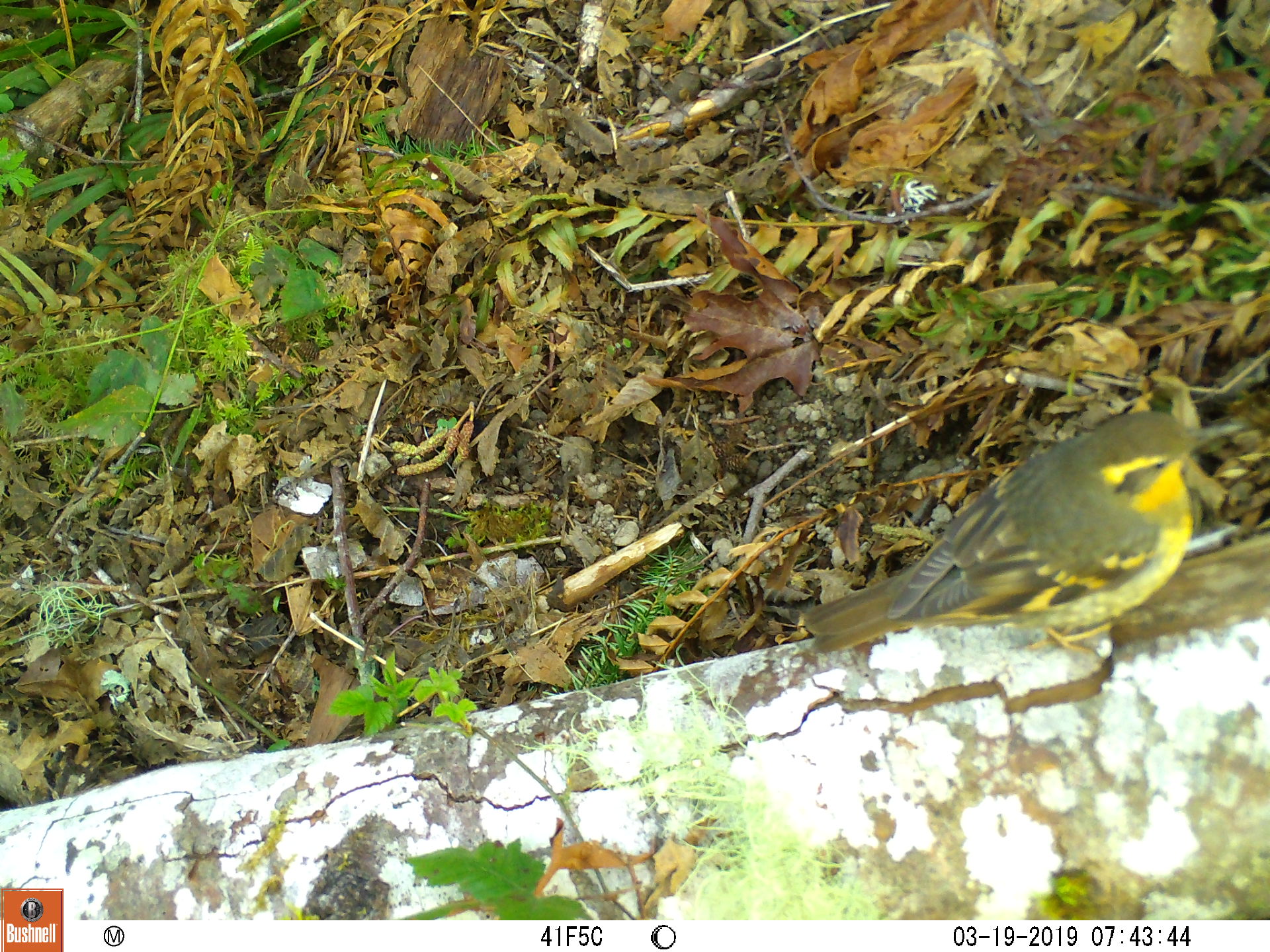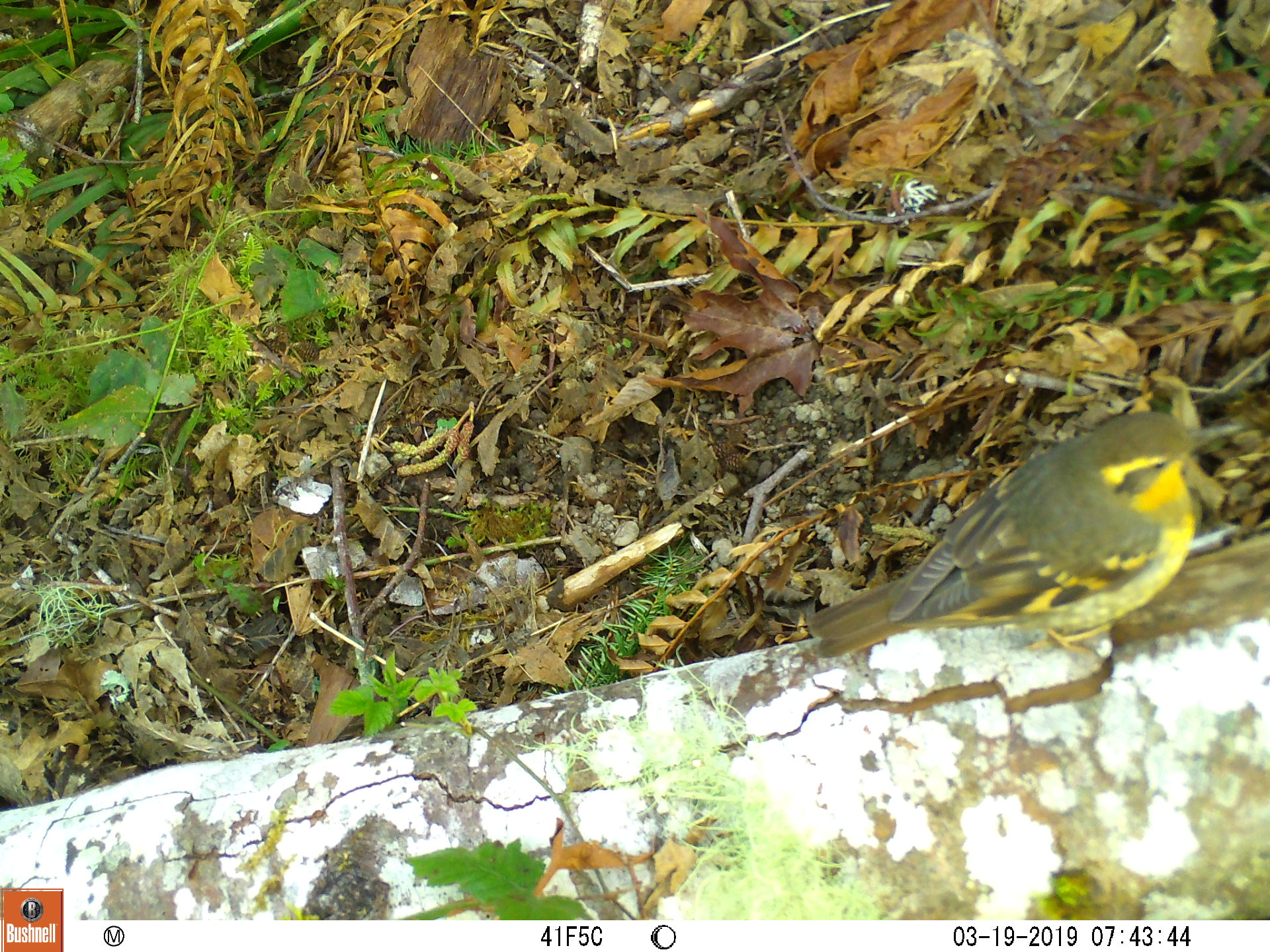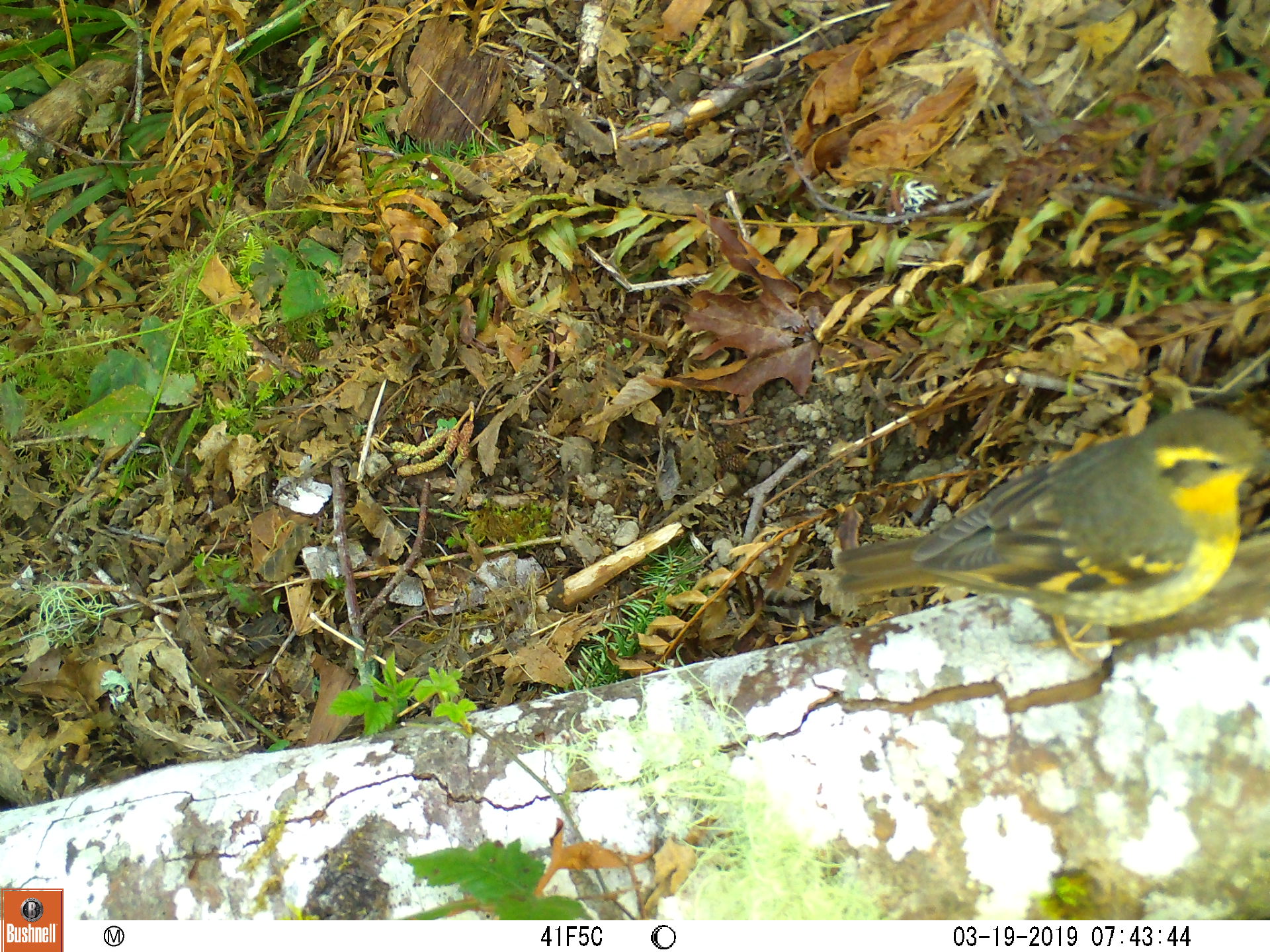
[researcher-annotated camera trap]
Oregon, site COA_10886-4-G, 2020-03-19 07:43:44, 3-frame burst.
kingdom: Animalia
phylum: Chordata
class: Aves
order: Passeriformes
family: Turdidae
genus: Ixoreus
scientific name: Ixoreus naevius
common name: varied thrush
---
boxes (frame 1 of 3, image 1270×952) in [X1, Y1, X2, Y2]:
varied thrush: [804, 412, 1241, 658]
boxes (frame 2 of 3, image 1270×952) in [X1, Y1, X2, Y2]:
varied thrush: [809, 411, 1244, 663]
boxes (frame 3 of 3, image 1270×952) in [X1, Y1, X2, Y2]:
varied thrush: [840, 408, 1268, 656]